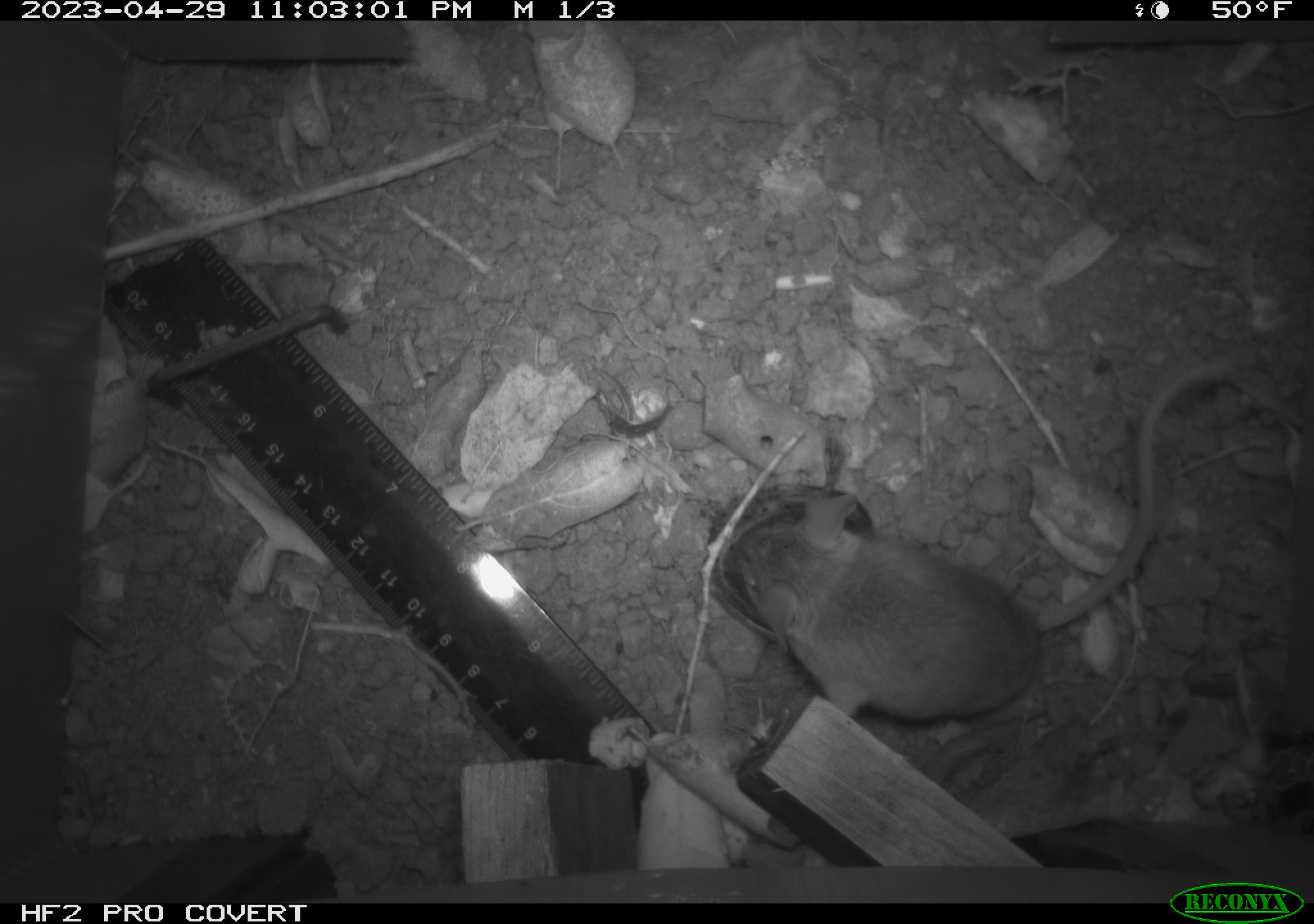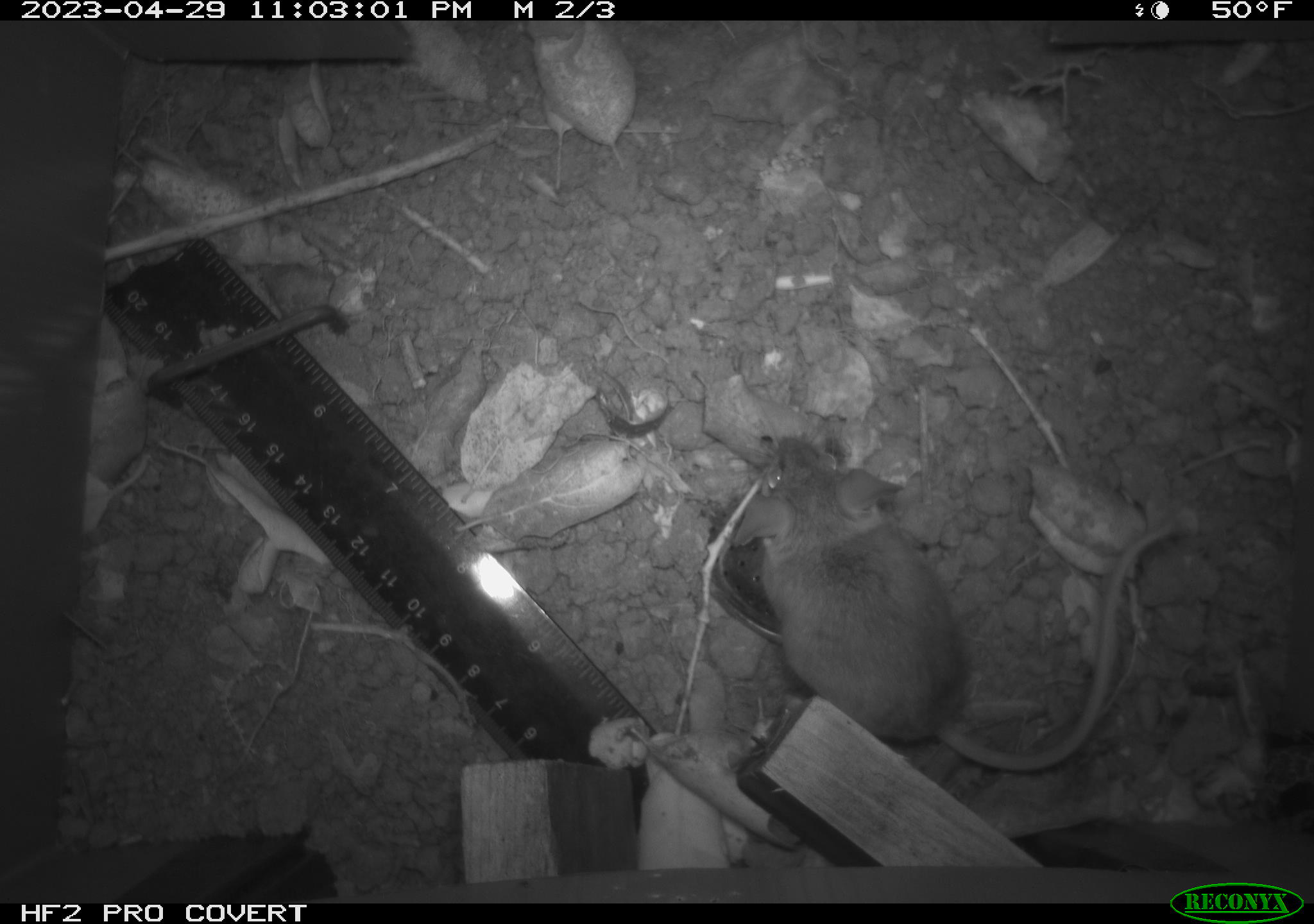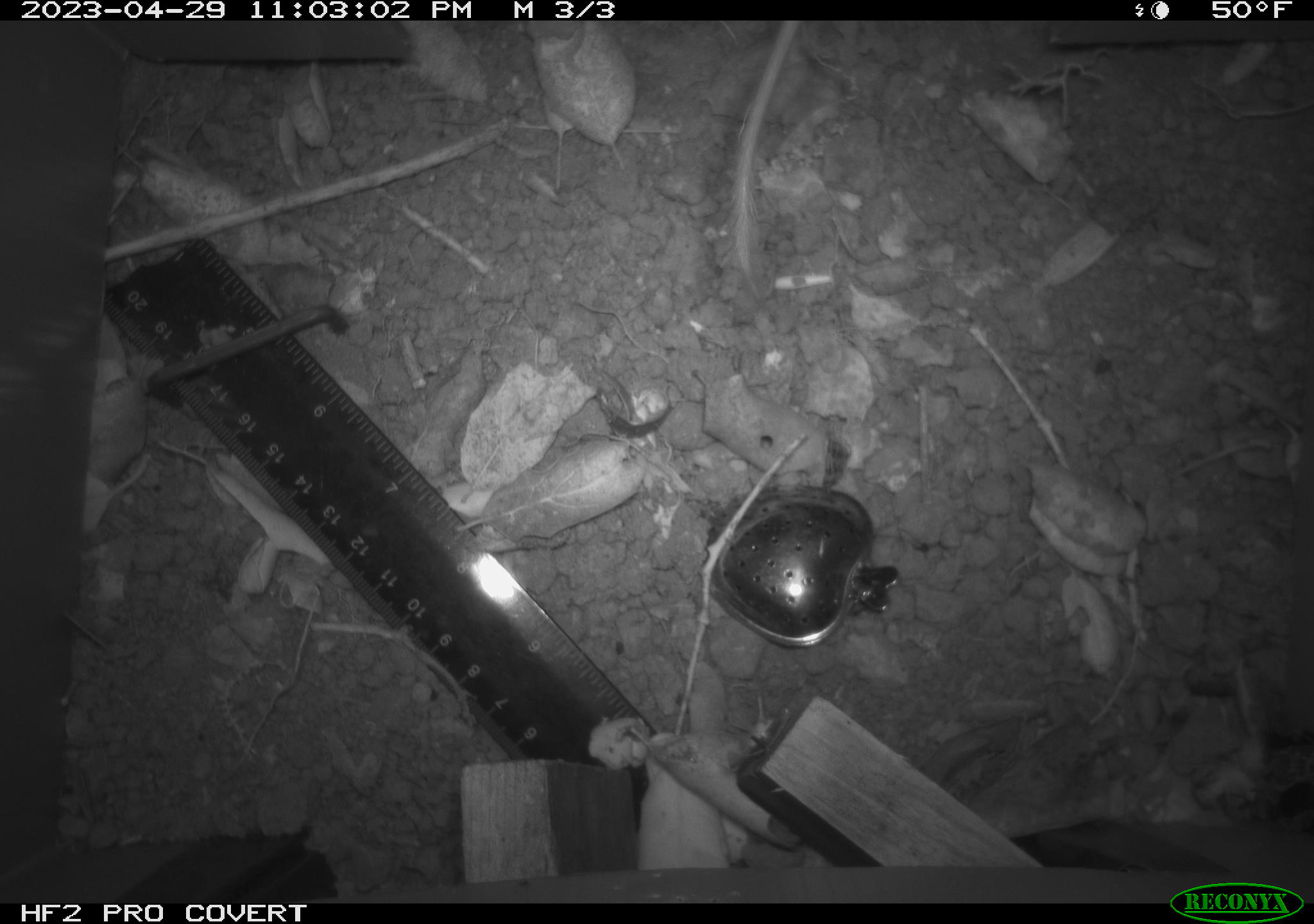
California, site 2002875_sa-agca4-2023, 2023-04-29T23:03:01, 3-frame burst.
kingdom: Animalia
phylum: Chordata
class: Mammalia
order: Rodentia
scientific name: Rodentia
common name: mouse species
Mouse species (Rodentia).